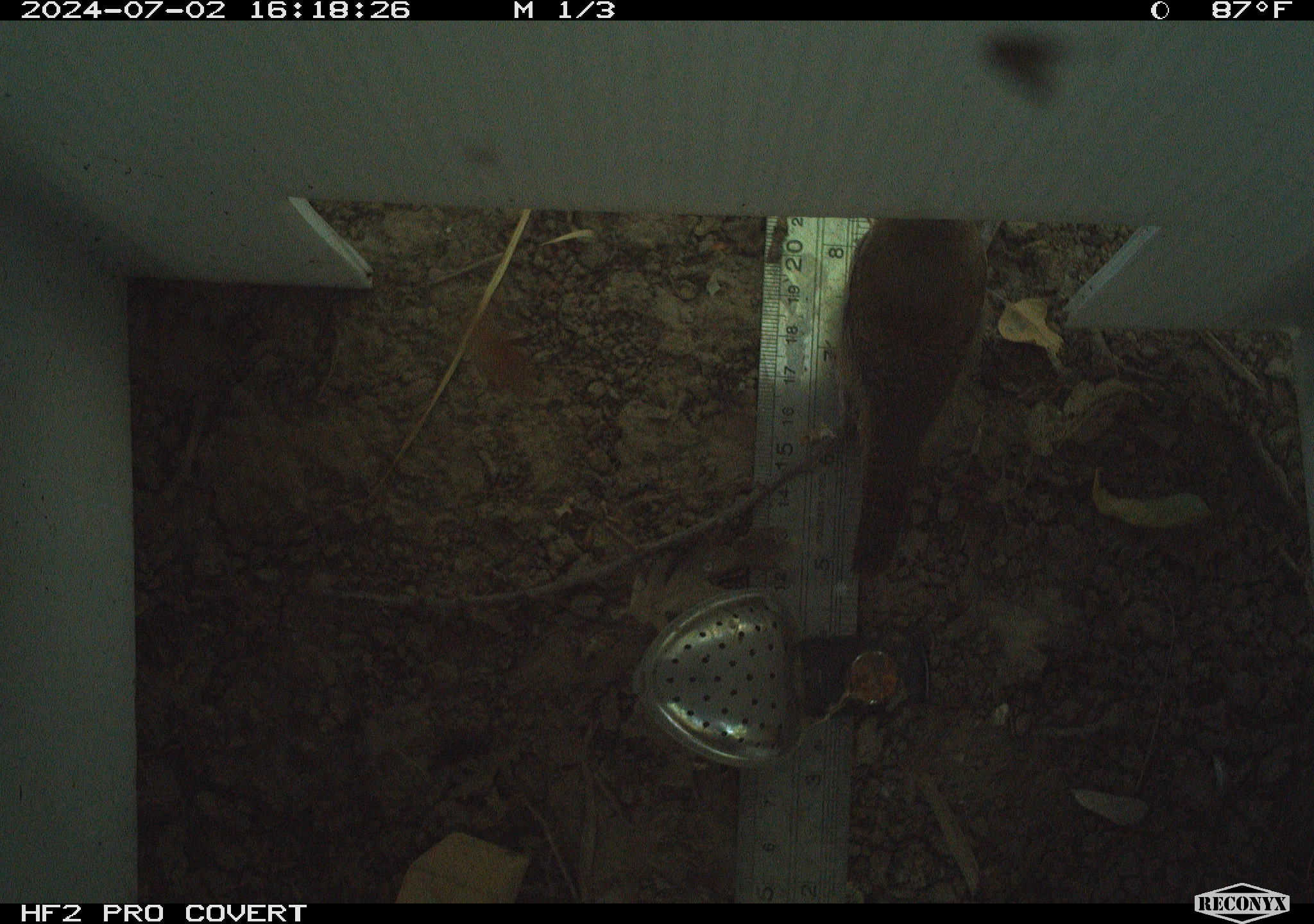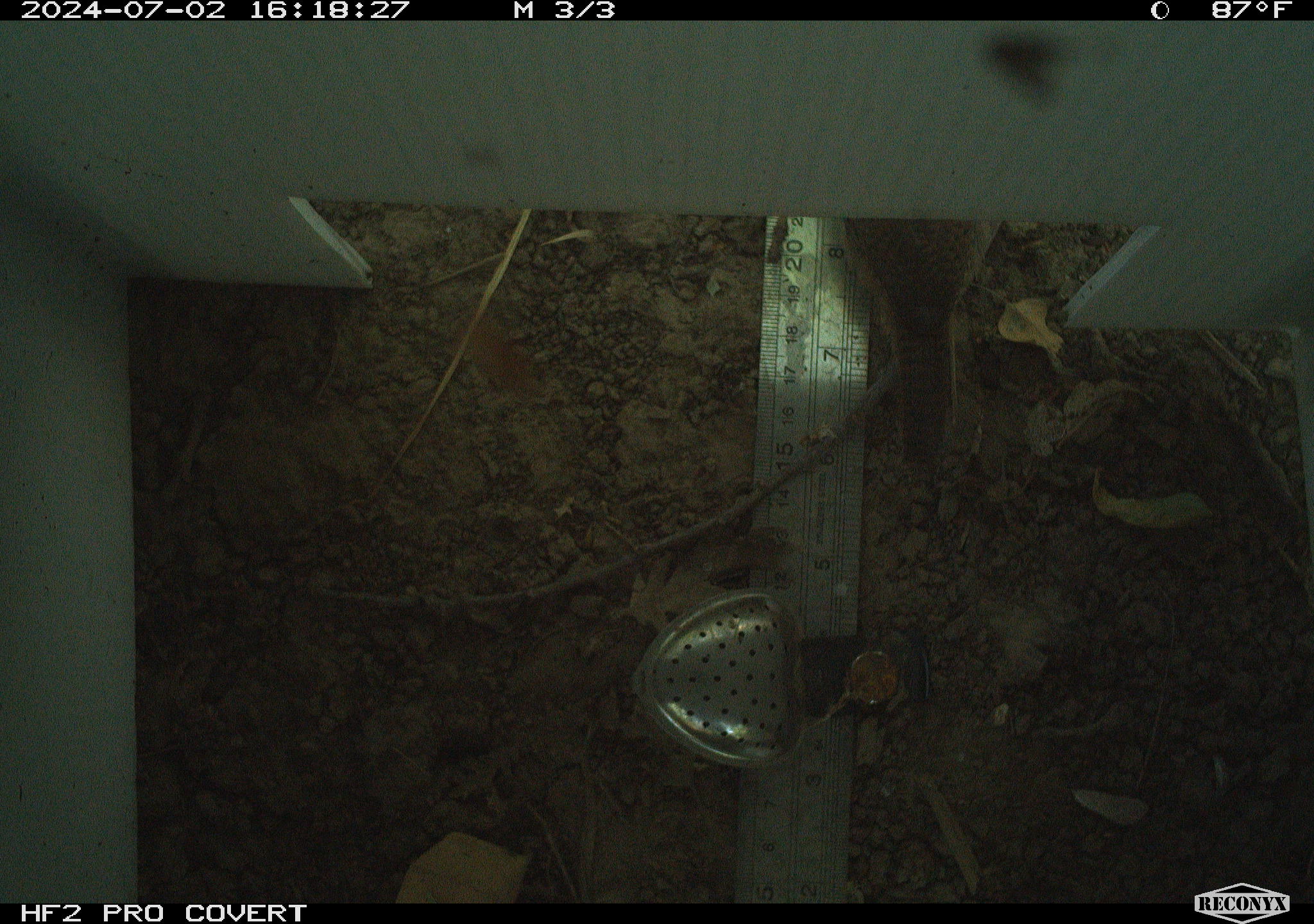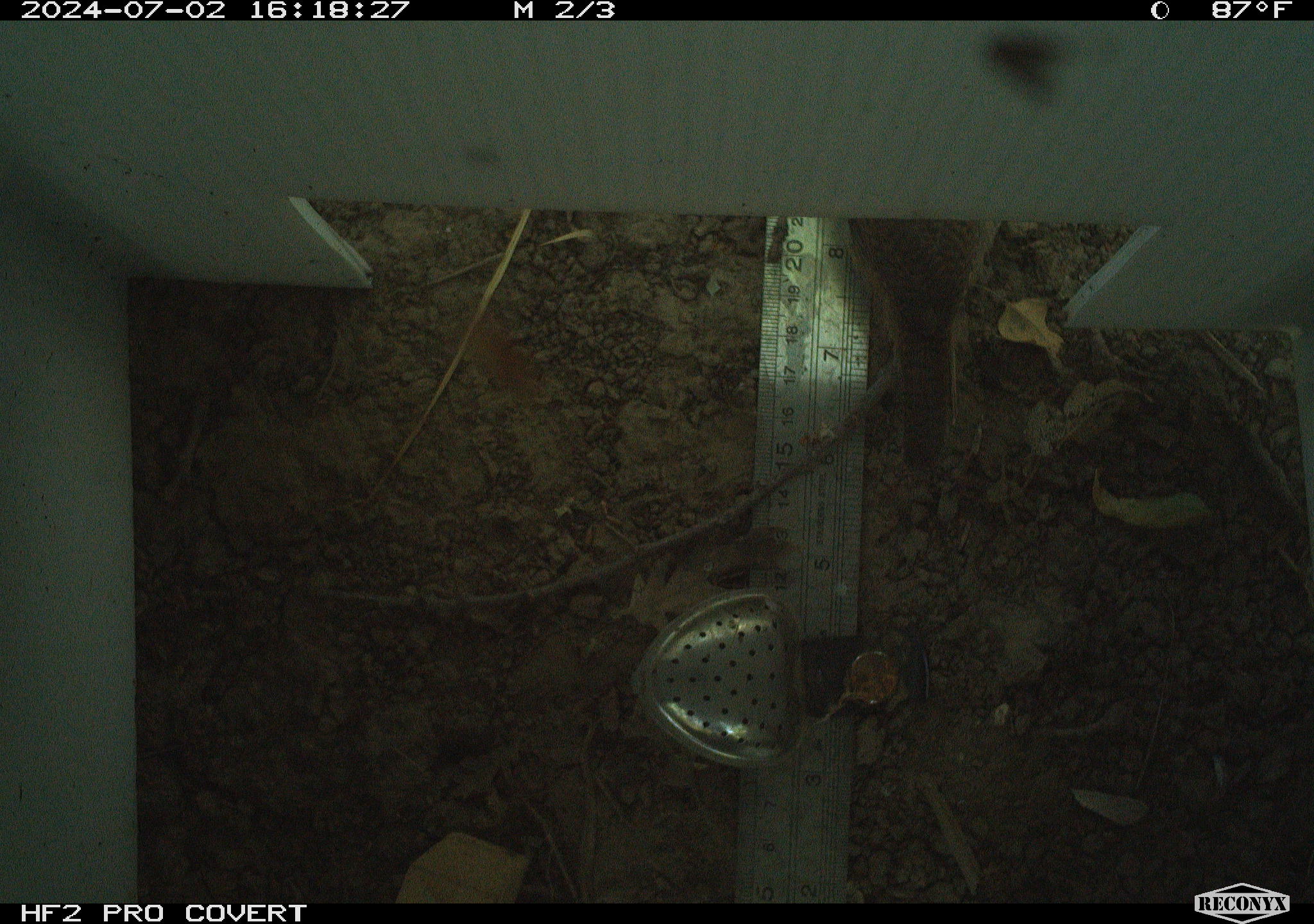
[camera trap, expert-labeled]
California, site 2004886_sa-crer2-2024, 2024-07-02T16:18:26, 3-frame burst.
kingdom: Animalia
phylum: Chordata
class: Aves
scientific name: Aves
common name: bird